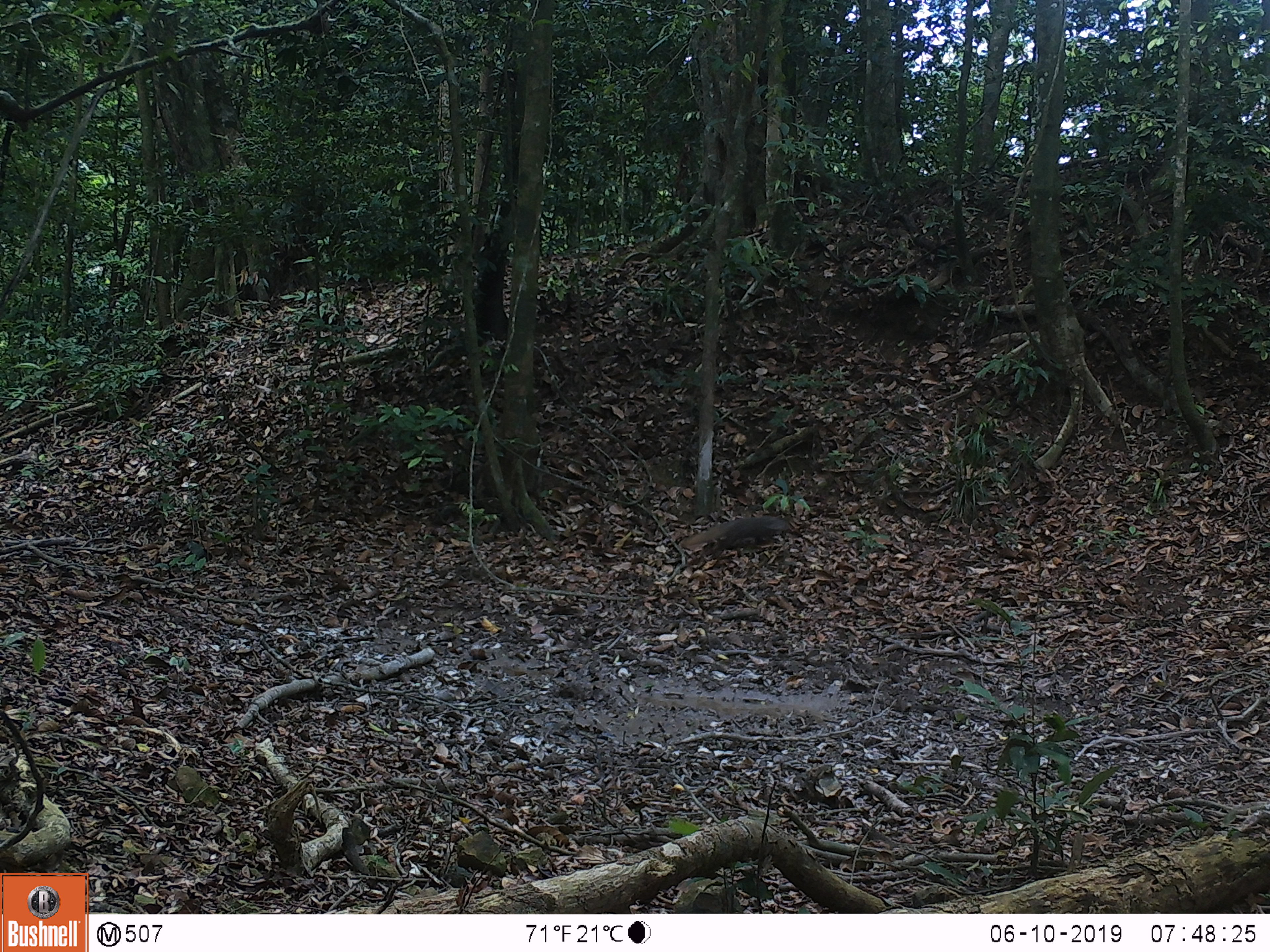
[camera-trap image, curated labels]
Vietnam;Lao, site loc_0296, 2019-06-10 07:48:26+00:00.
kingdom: Animalia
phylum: Chordata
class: Mammalia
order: Carnivora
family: Herpestidae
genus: Urva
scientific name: Urva urva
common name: crab-eating mongoose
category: crab eating mongoose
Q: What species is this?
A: Crab eating mongoose (crab-eating mongoose) (Urva urva).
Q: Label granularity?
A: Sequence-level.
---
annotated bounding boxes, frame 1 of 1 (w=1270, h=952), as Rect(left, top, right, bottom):
crab eating mongoose: Rect(680, 515, 793, 556)